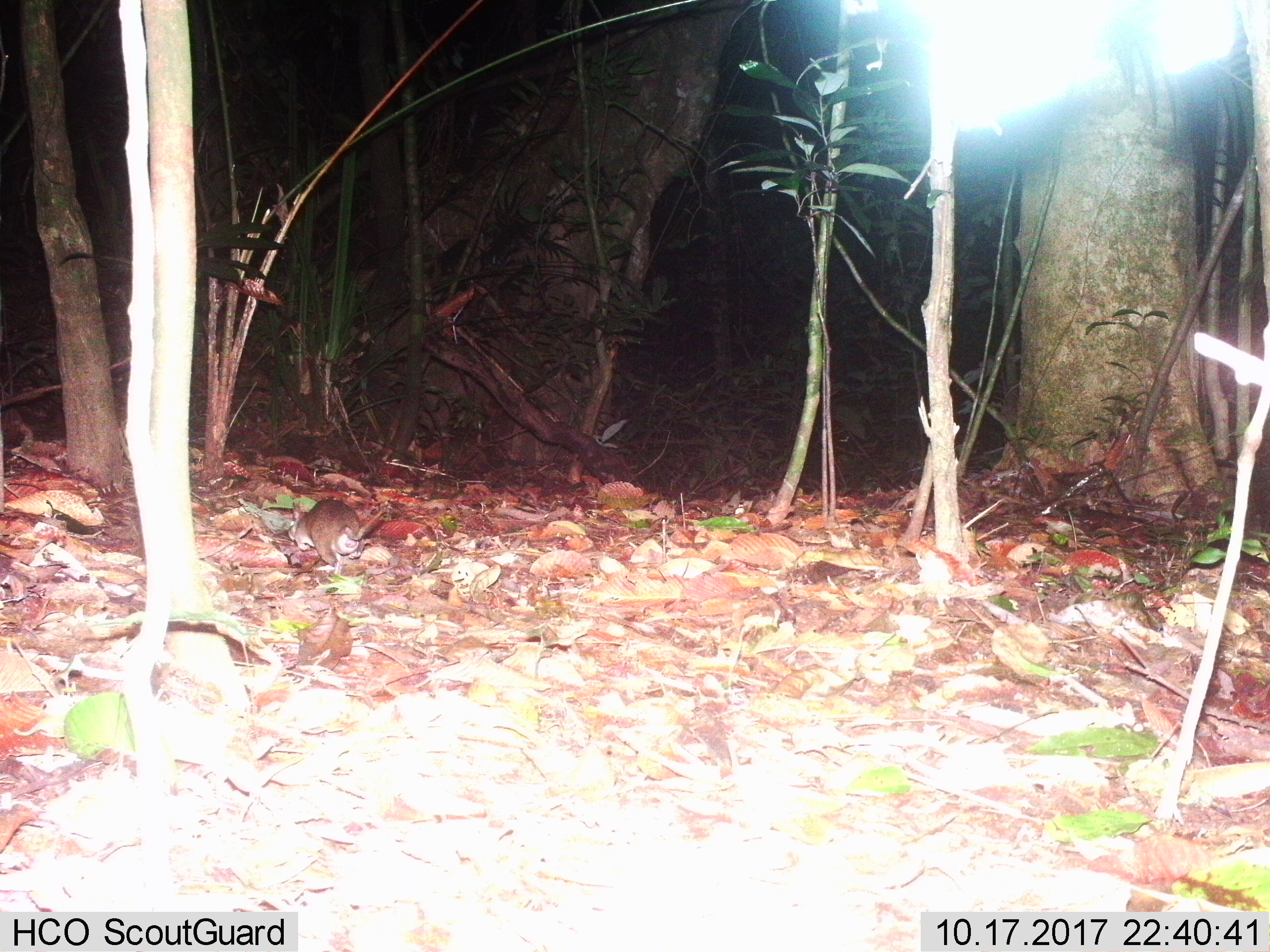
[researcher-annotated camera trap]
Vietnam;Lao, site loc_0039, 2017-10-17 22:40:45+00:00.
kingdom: Animalia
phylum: Chordata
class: Mammalia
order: Rodentia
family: Muridae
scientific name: Muridae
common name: old-world mice and rats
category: unidentified murid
Unidentified murid (old-world mice and rats) (Muridae). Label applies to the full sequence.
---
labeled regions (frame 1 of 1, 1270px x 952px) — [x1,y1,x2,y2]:
unidentified murid: [283,492,390,575]